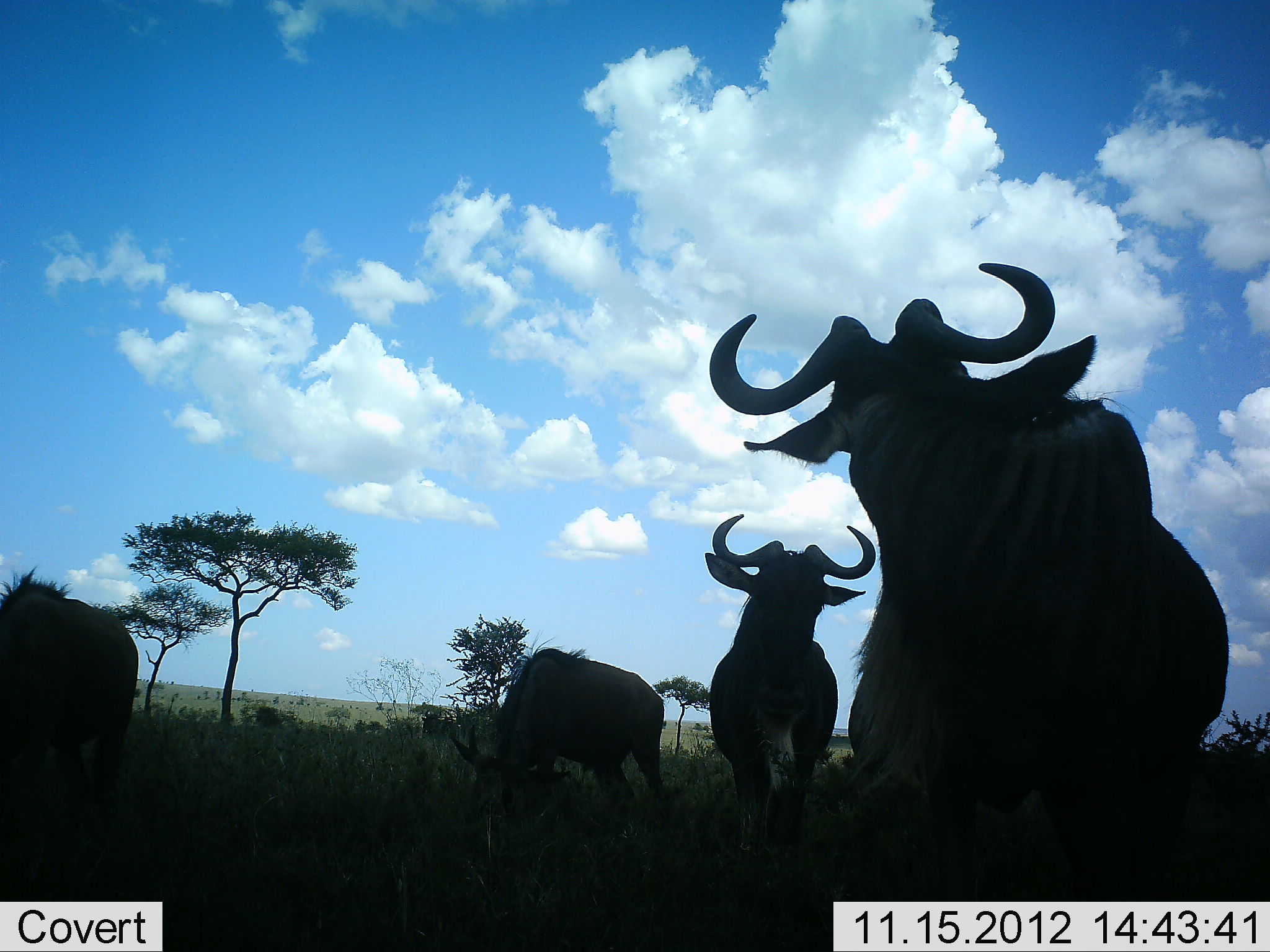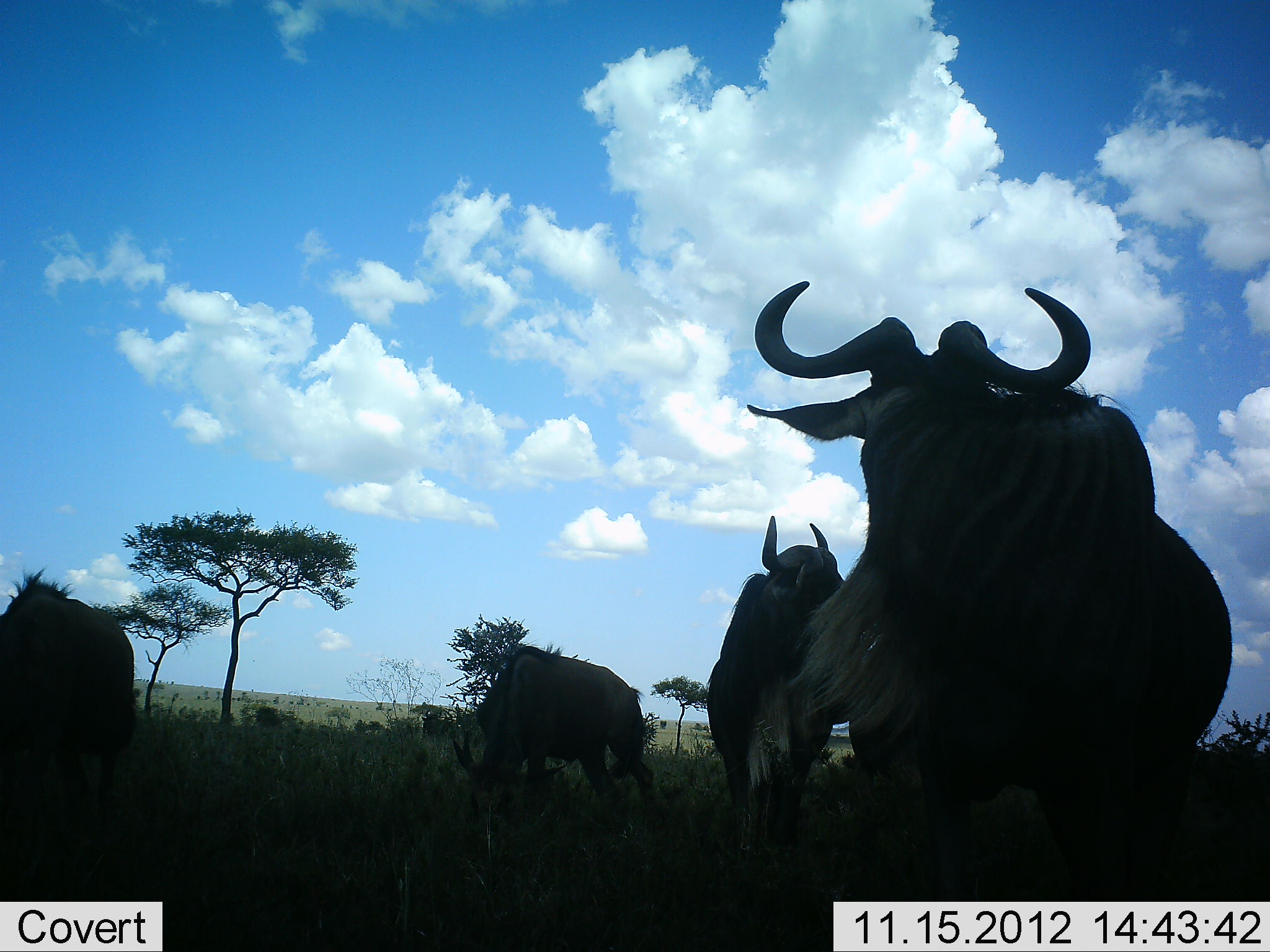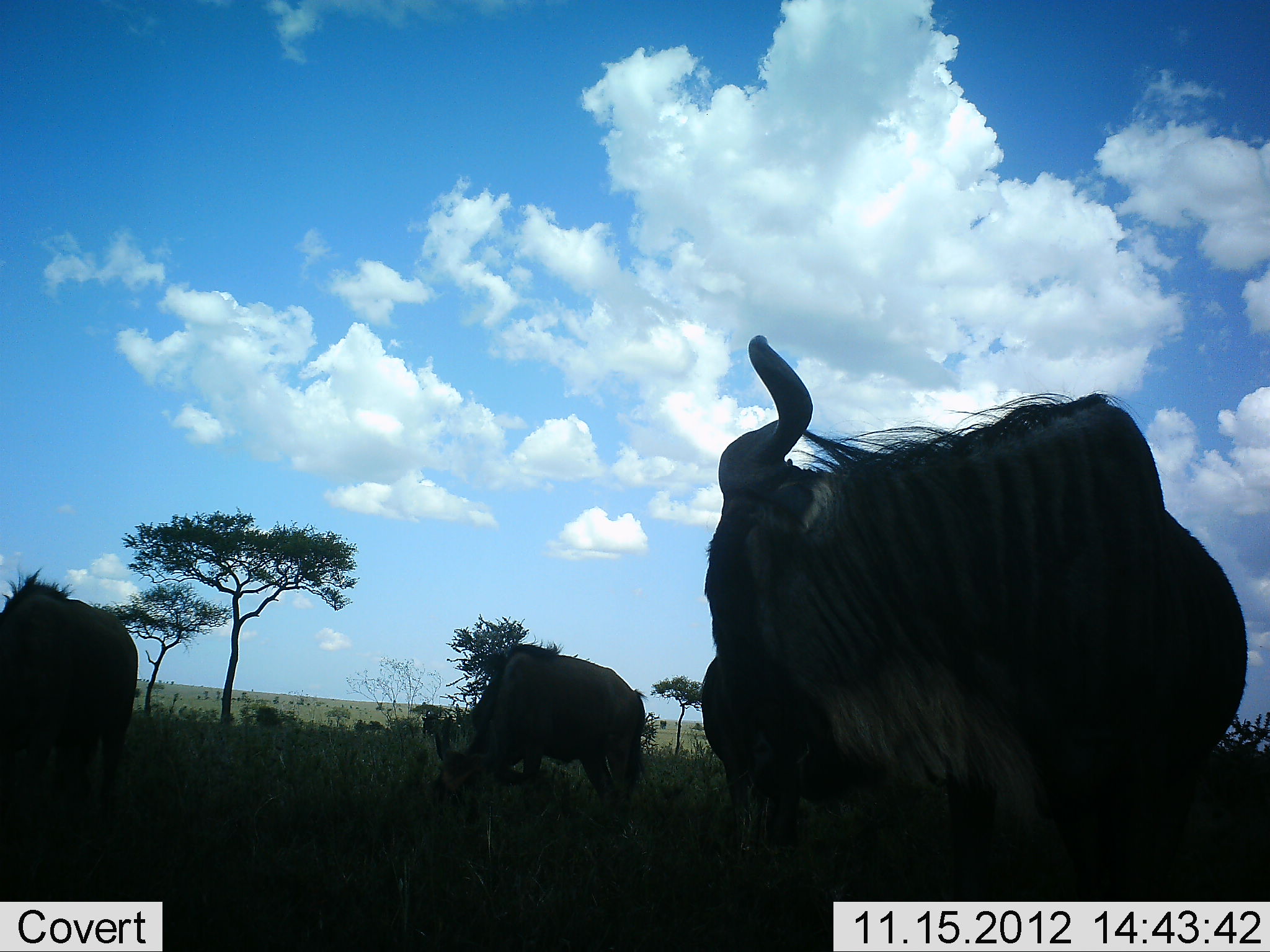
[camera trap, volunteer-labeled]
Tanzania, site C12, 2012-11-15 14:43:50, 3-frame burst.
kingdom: Animalia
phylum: Chordata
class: Mammalia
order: Artiodactyla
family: Bovidae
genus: Connochaetes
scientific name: Connochaetes taurinus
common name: blue wildebeest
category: wildebeest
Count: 4.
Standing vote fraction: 90%.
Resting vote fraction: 0%.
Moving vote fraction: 0%.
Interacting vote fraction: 0%.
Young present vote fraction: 0%.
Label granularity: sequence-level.